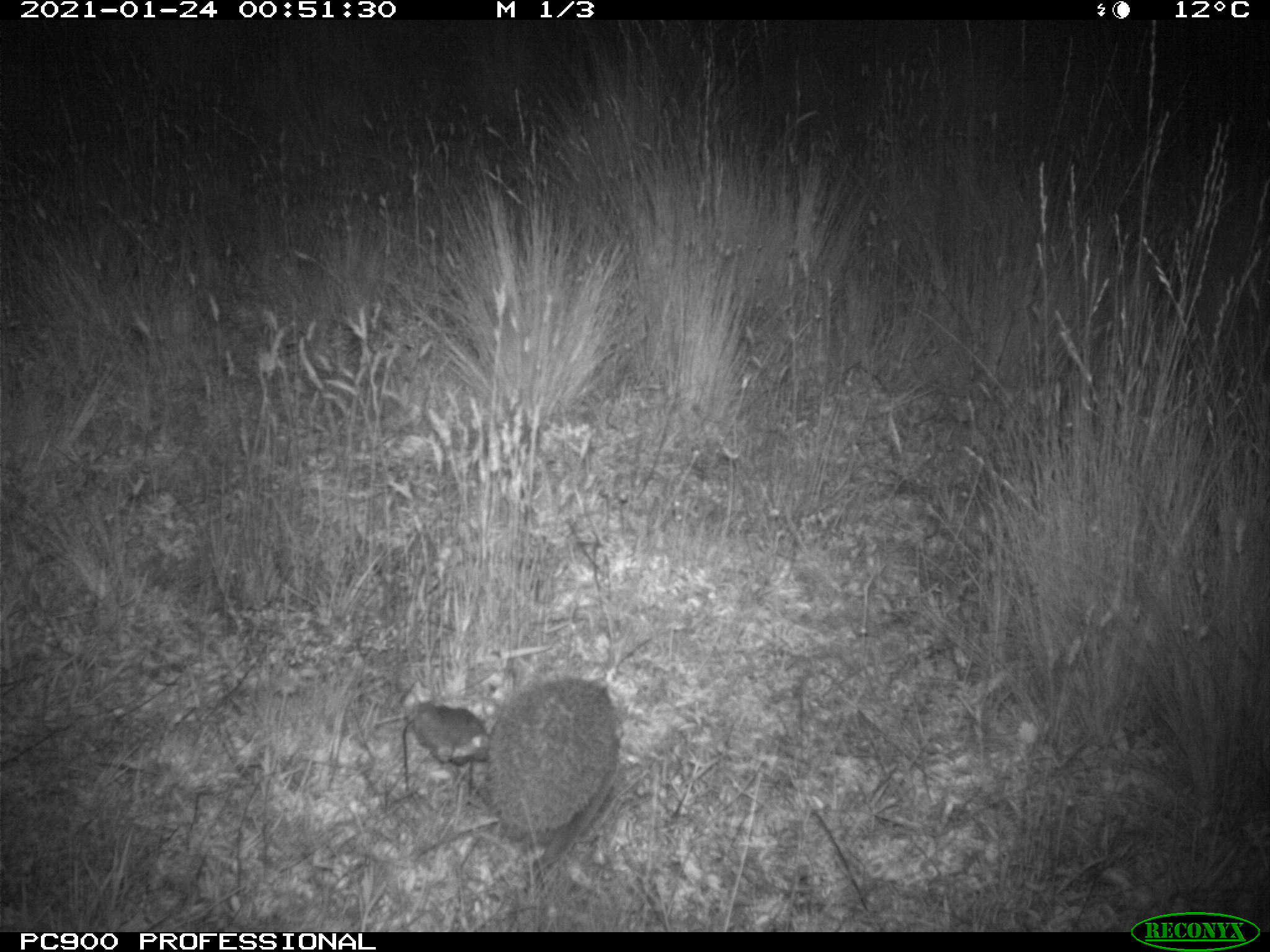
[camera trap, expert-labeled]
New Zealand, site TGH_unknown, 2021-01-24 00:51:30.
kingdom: Animalia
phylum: Chordata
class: Mammalia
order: Eulipotyphla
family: Erinaceidae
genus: Erinaceus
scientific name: Erinaceus europaeus europaeus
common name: european hedgehog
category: hedgehog